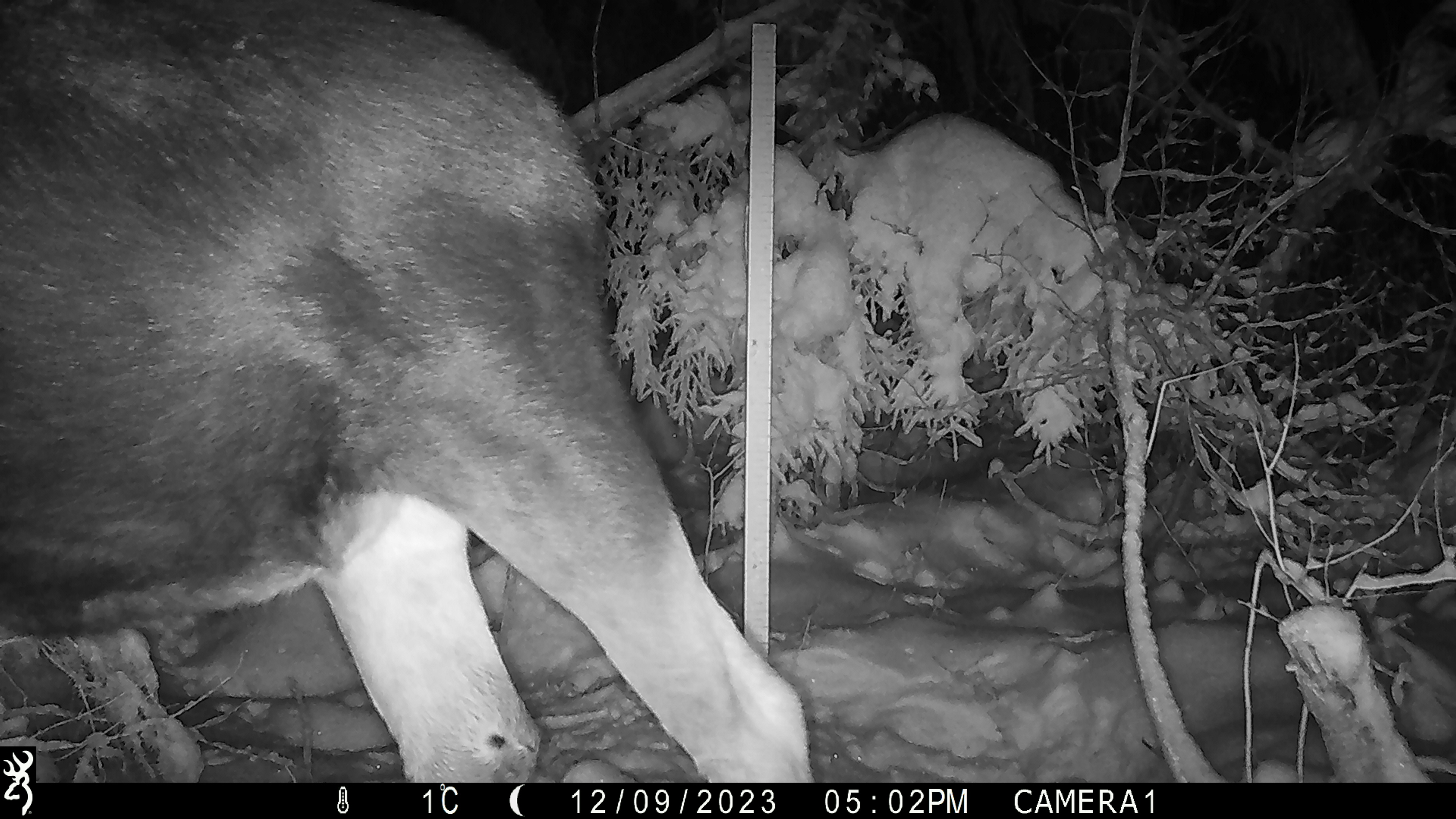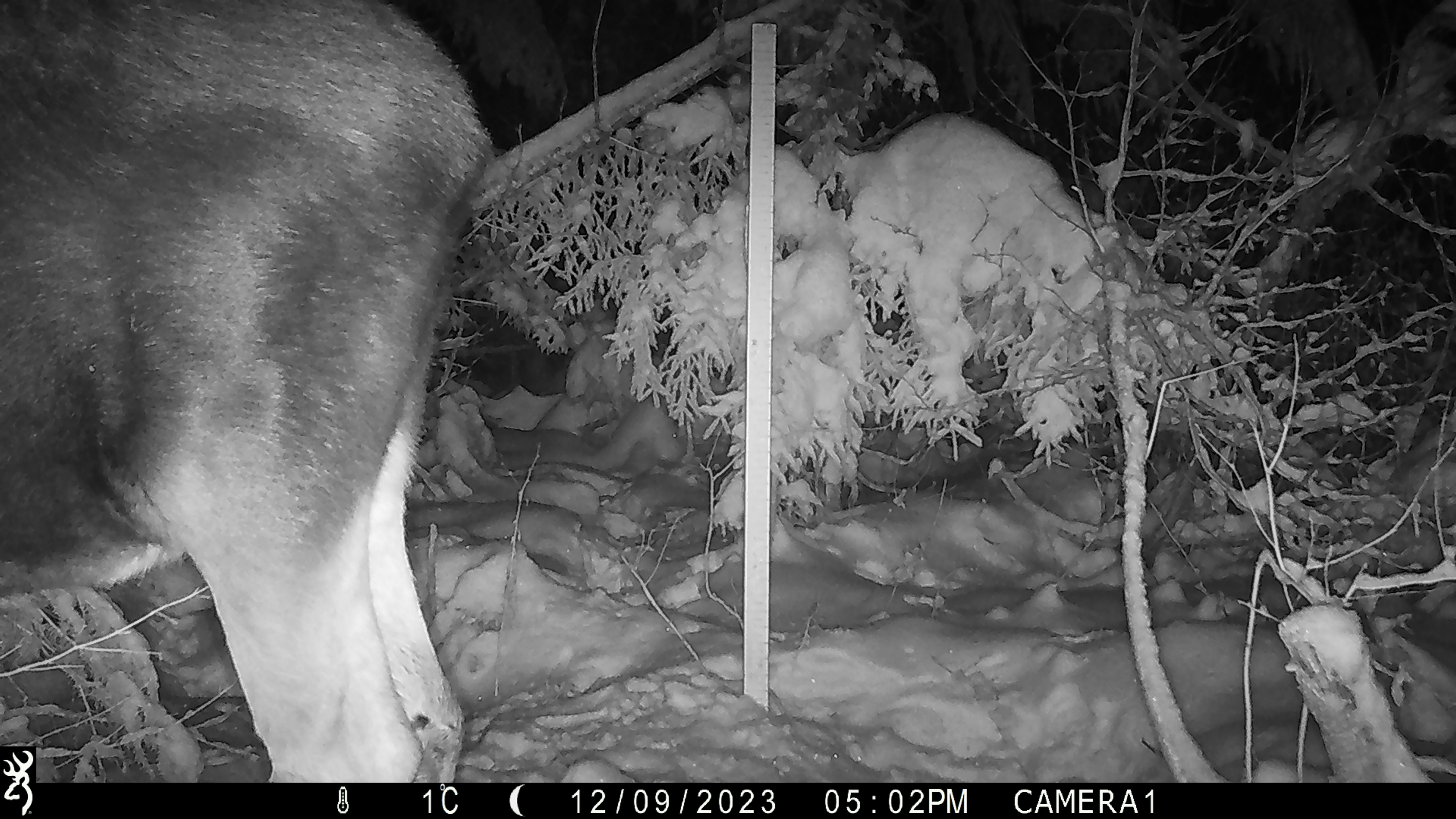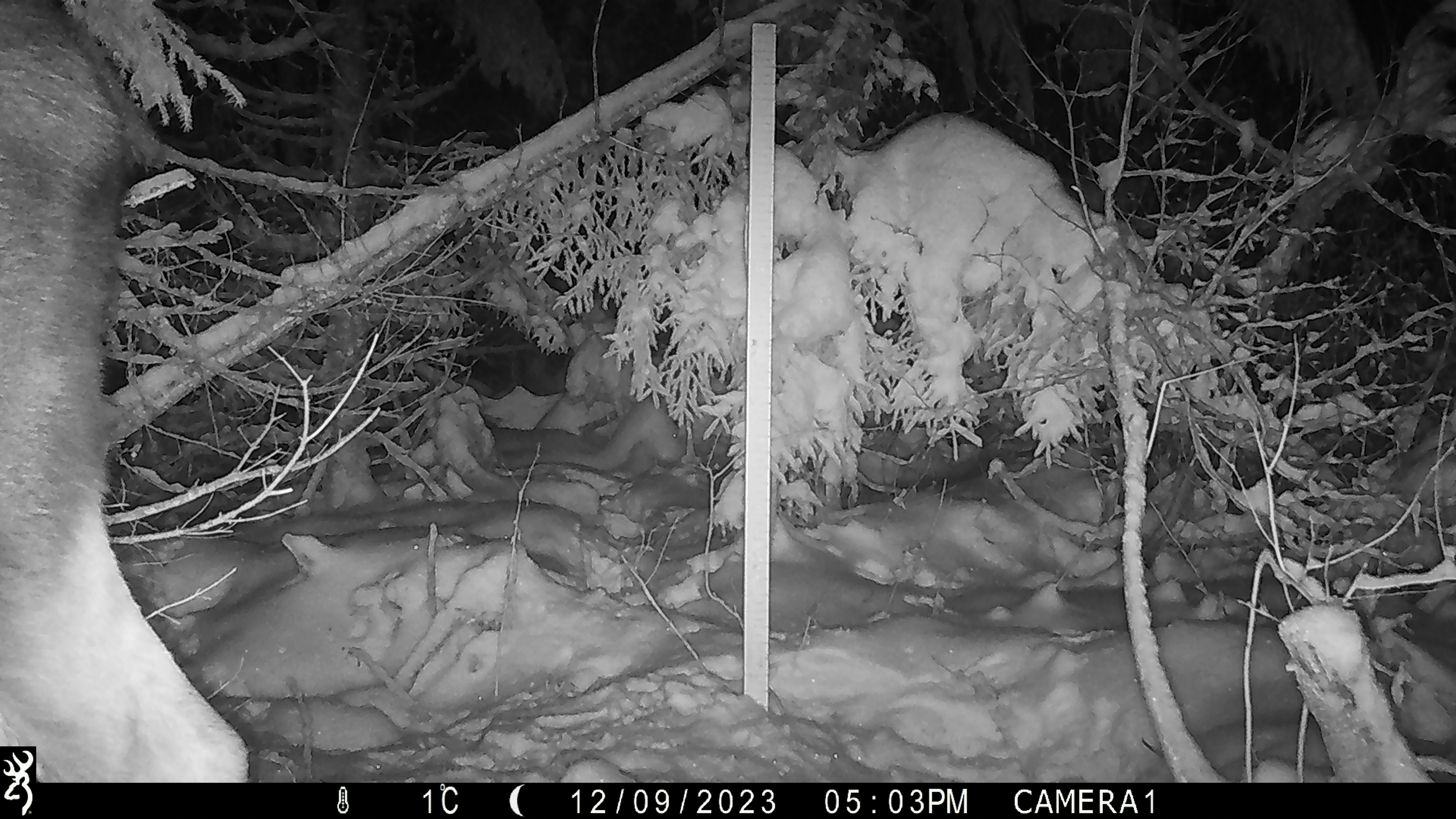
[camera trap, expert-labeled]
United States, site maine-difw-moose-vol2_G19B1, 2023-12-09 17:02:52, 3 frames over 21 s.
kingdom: Animalia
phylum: Chordata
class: Mammalia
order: Artiodactyla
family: Cervidae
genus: Alces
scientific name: Alces alces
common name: moose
Moose (Alces alces).